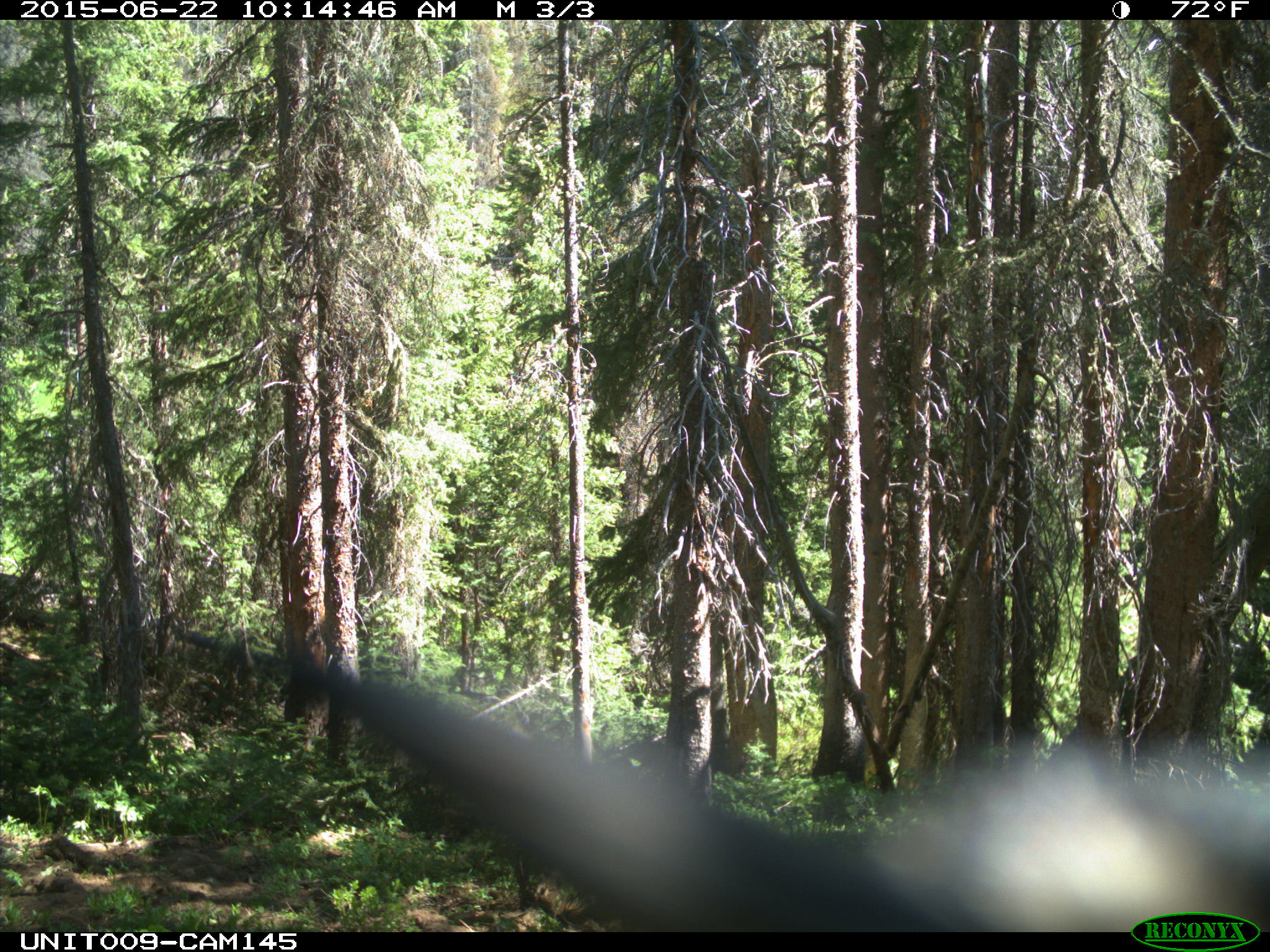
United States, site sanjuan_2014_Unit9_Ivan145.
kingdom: Animalia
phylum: Chordata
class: Aves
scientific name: Aves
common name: birds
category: unidentified bird